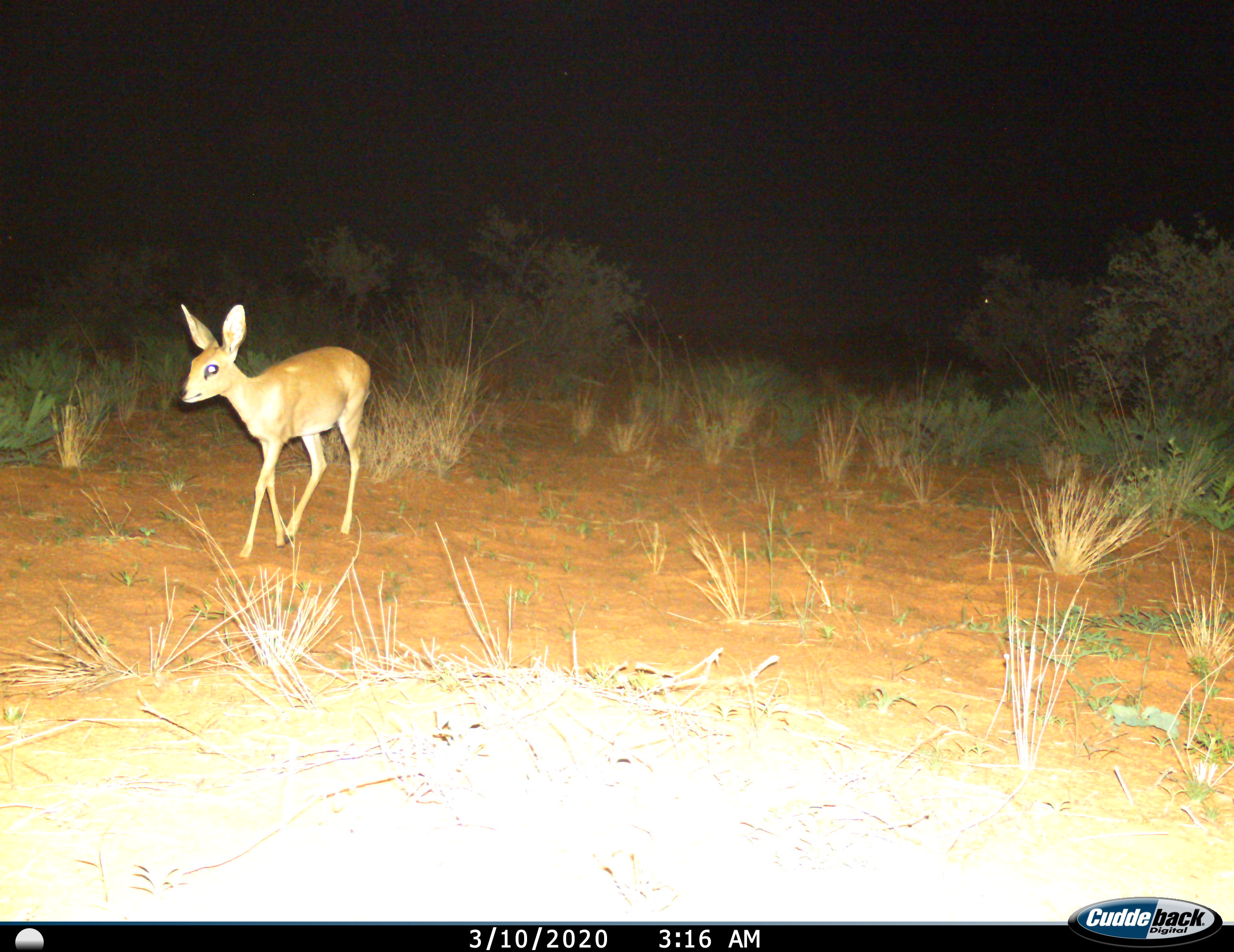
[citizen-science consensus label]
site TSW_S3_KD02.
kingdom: Animalia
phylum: Chordata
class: Mammalia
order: Artiodactyla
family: Bovidae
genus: Raphicerus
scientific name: Raphicerus campestris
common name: steenbok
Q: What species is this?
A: Steenbok (Raphicerus campestris).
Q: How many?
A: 1.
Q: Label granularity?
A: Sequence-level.